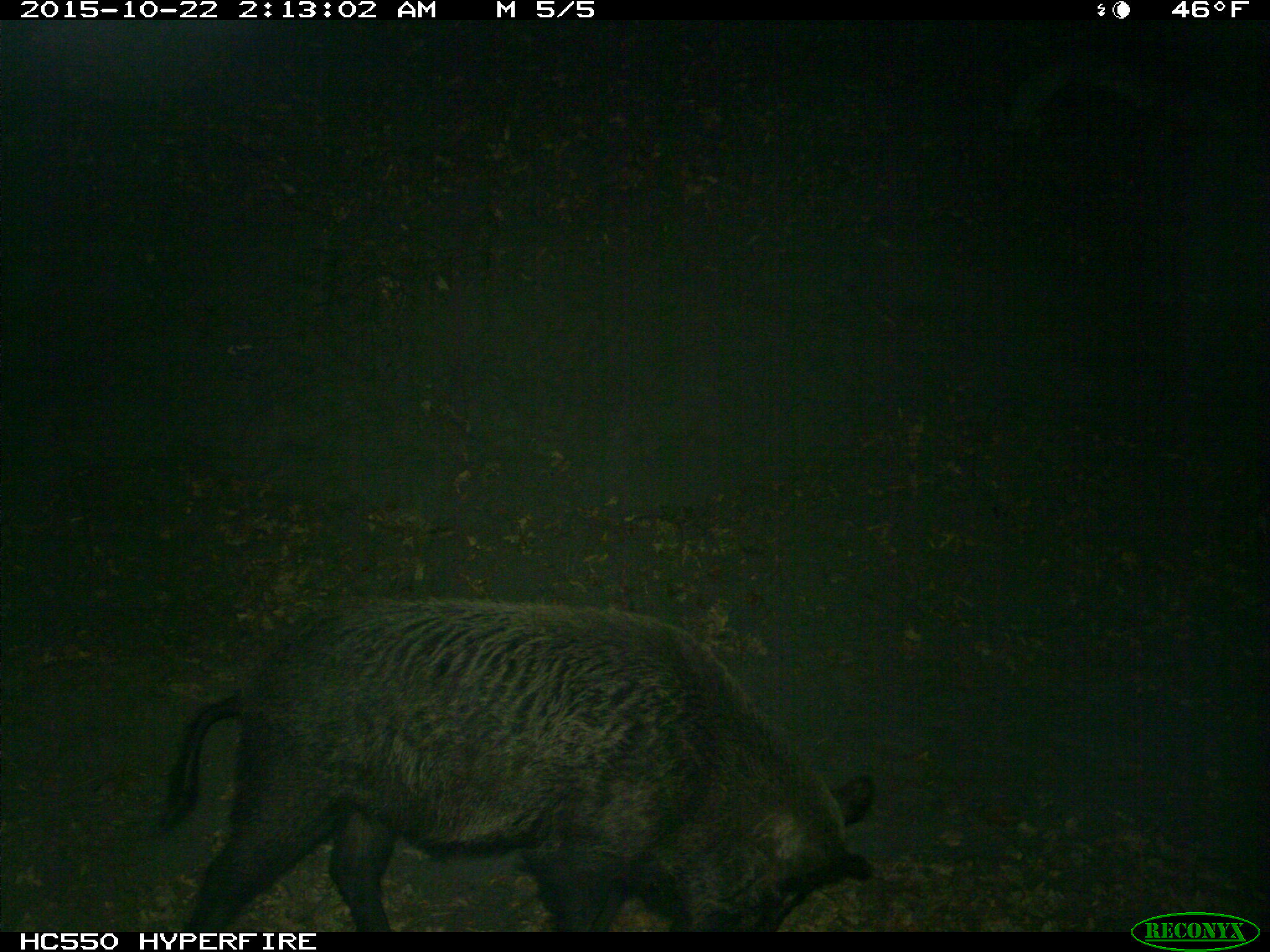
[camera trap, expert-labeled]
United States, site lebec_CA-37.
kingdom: Animalia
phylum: Chordata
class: Mammalia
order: Artiodactyla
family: Suidae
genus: Sus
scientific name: Sus scrofa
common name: wild boar